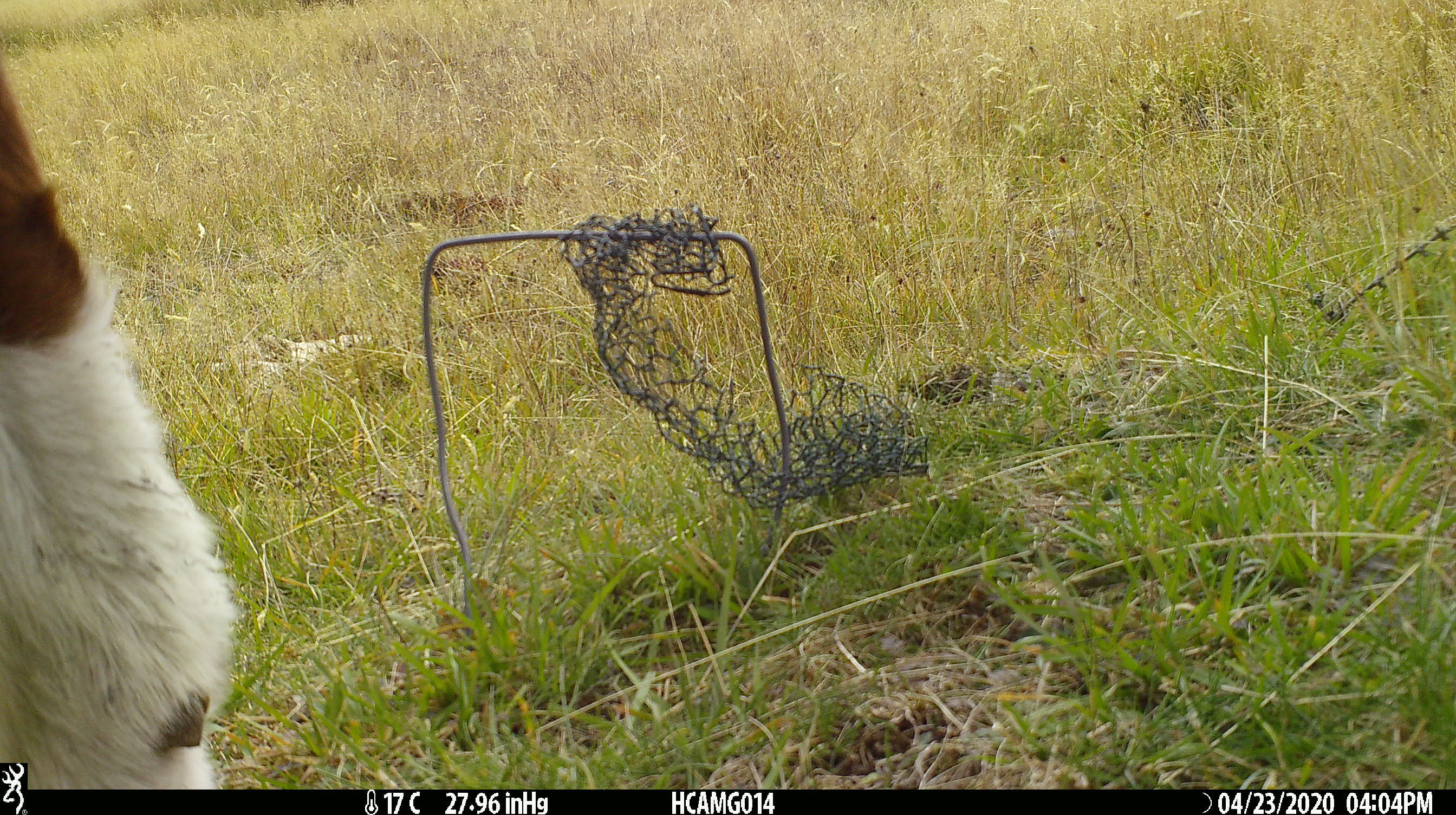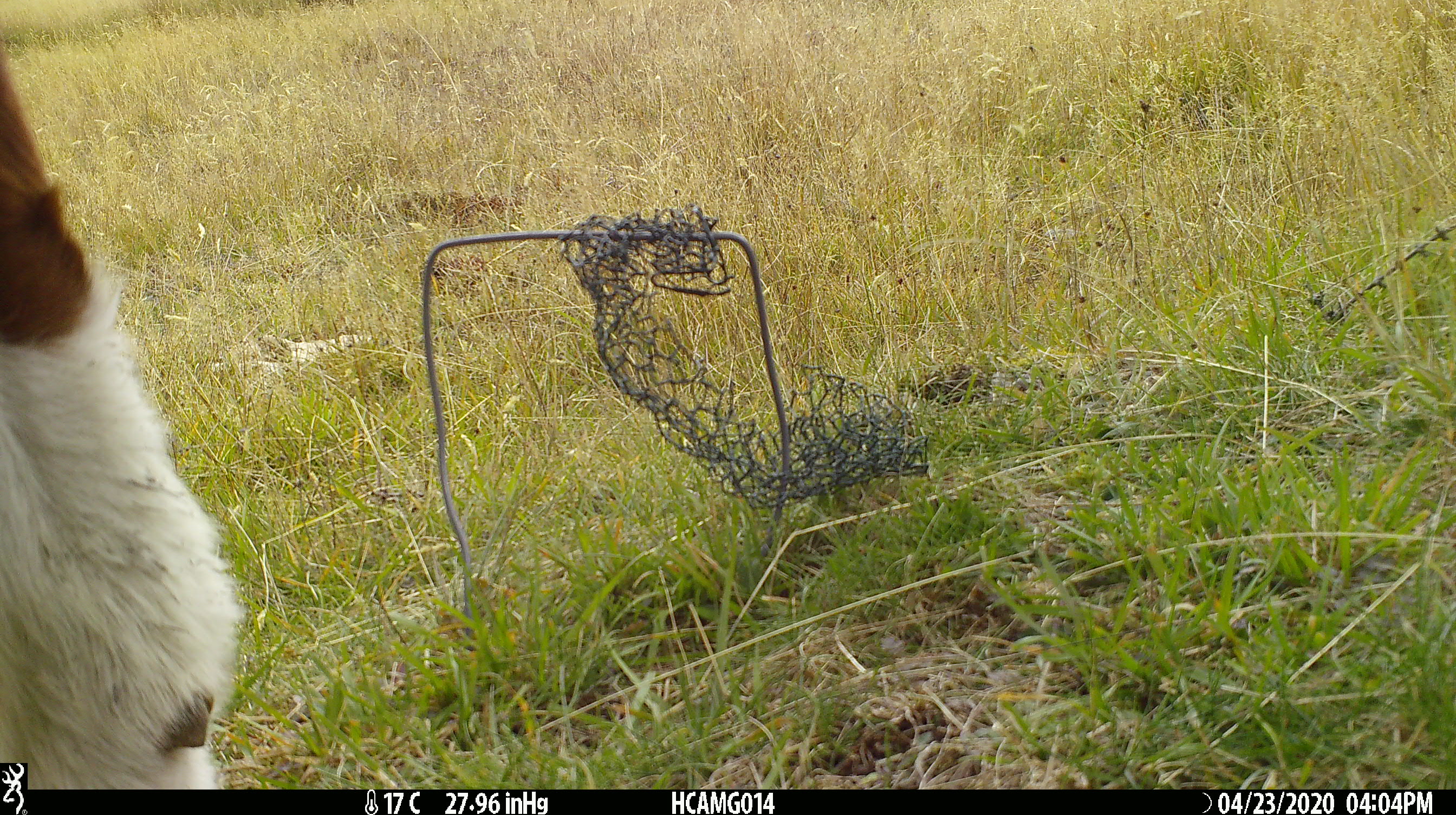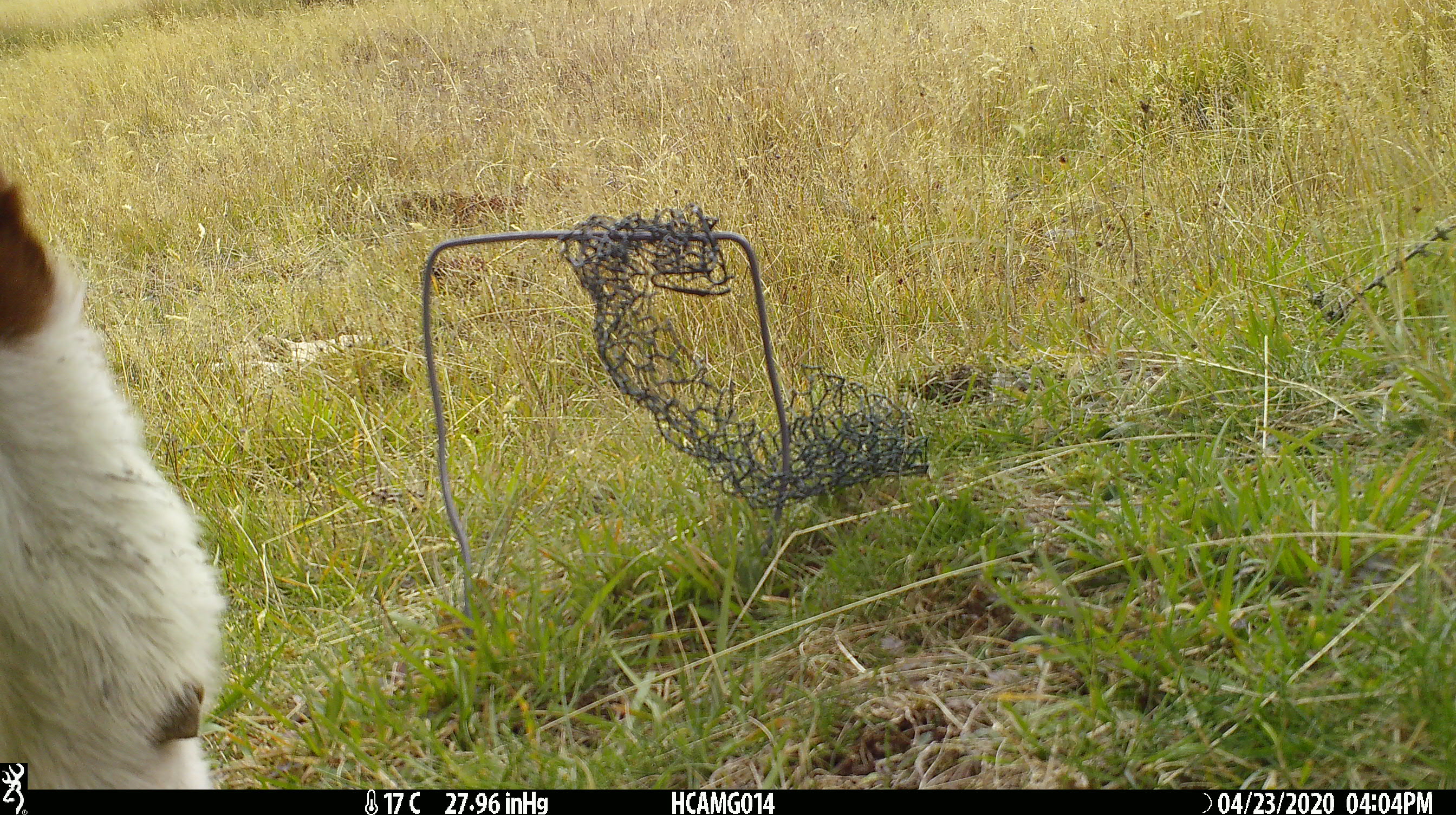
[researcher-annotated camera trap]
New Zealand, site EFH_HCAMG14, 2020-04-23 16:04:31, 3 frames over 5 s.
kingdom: Animalia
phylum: Chordata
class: Mammalia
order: Artiodactyla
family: Bovidae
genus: Bos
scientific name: Bos taurus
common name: domestic cow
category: cow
Cow (domestic cow) (Bos taurus).